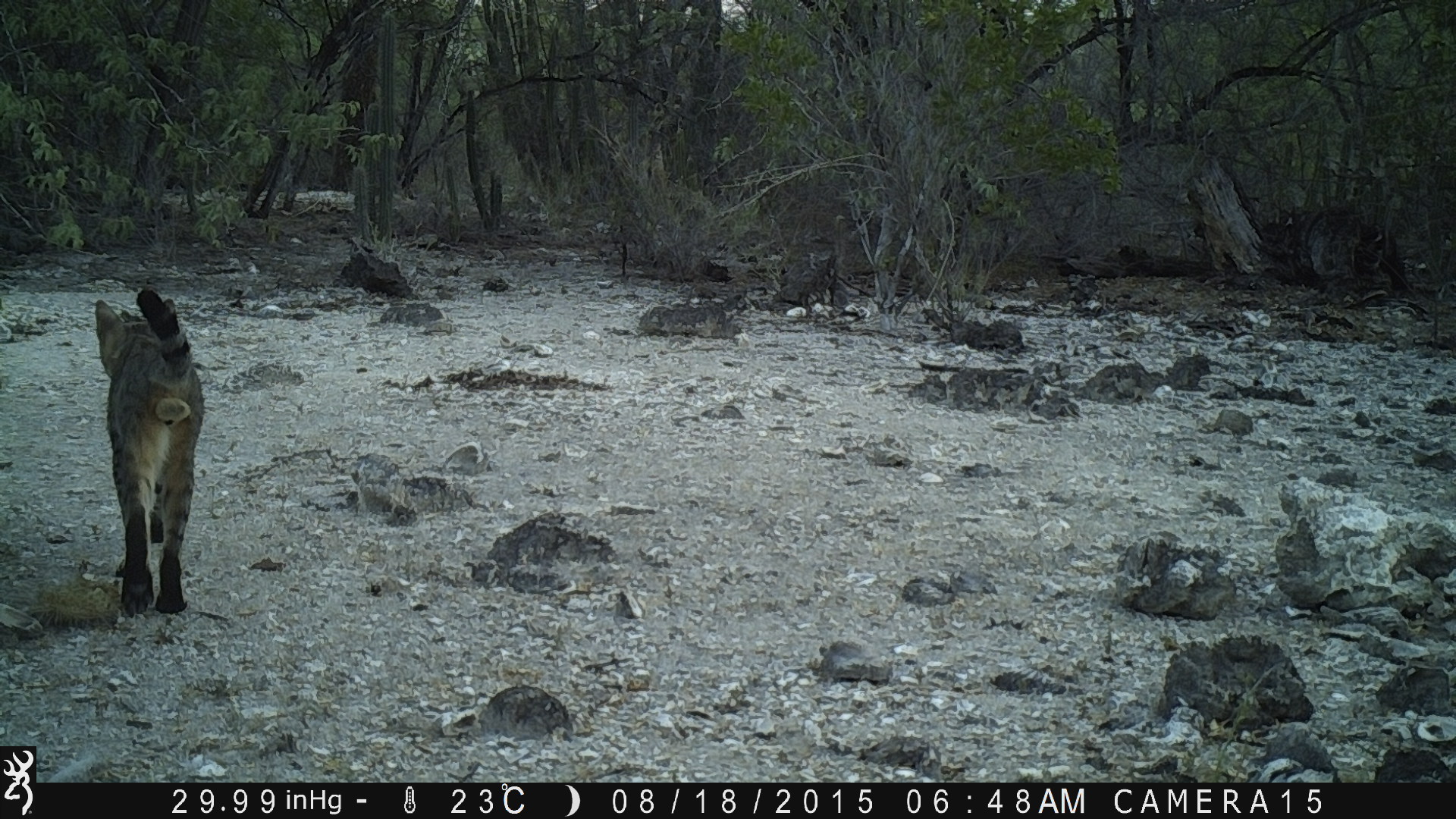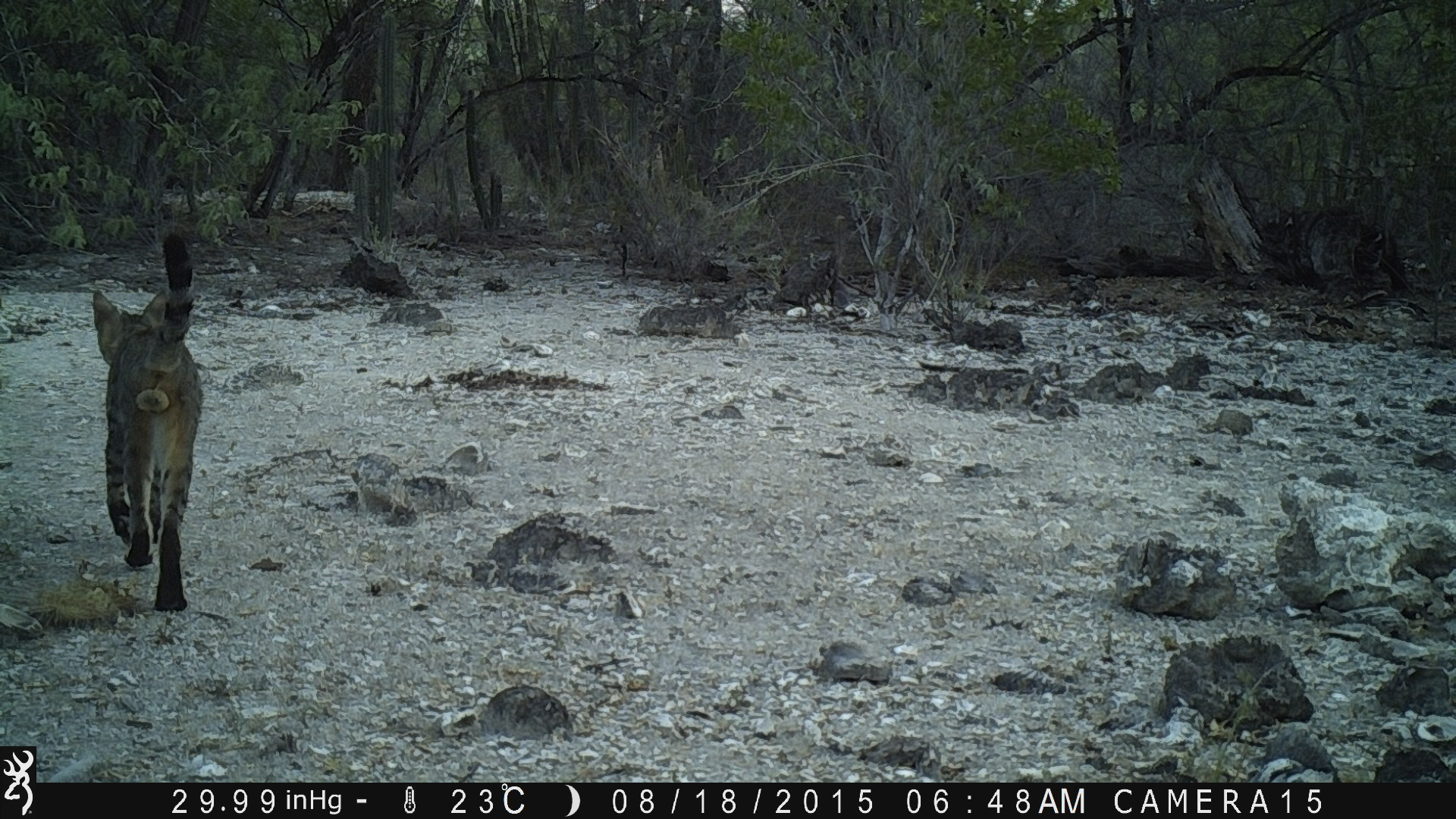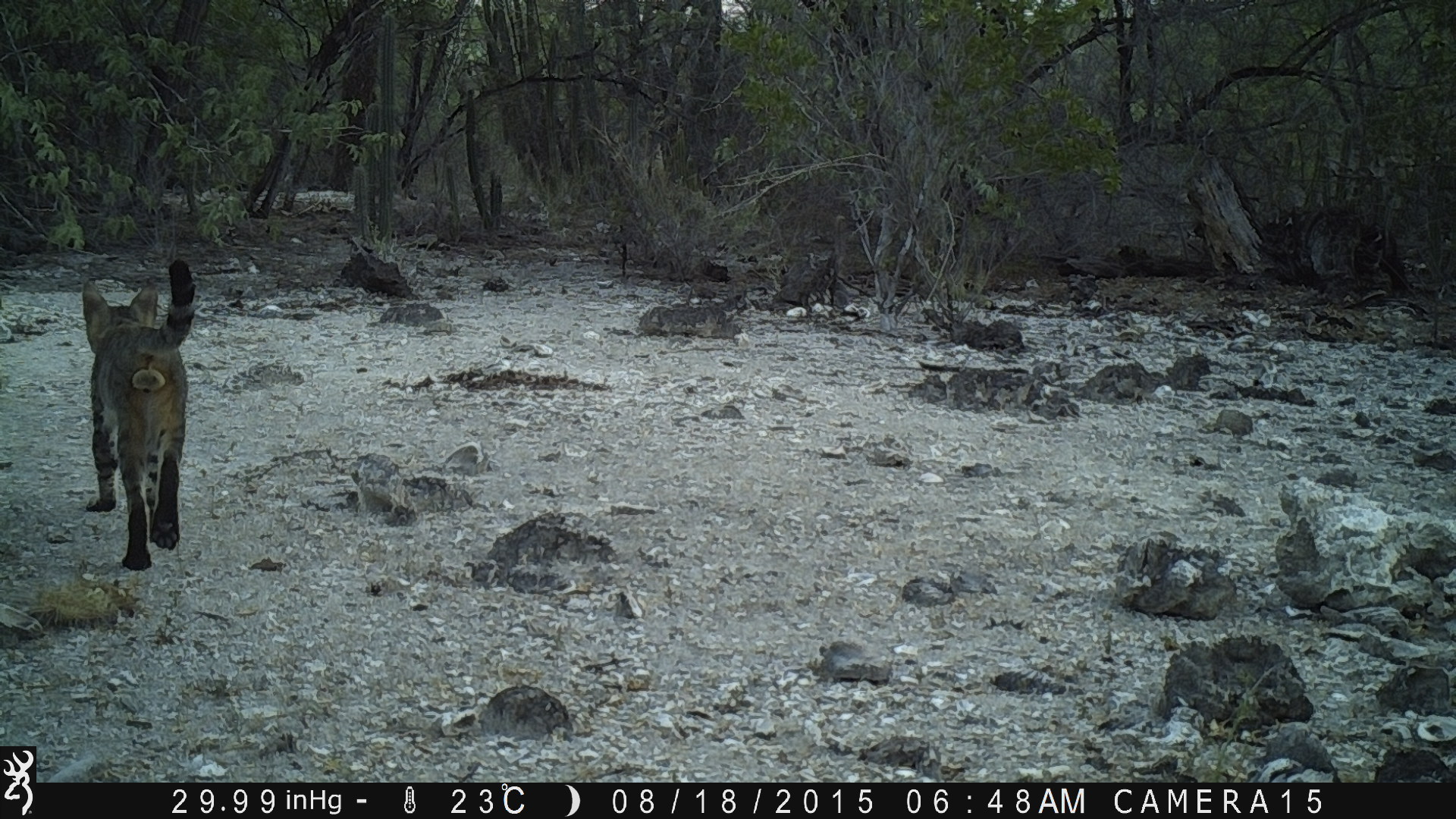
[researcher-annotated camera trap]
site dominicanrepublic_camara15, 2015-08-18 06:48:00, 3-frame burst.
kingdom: Animalia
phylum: Chordata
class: Mammalia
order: Carnivora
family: Felidae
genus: Felis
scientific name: Felis catus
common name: cat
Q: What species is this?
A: Cat (Felis catus).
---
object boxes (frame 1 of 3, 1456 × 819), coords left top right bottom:
cat: 93 292 203 620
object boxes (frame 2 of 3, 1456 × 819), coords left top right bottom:
cat: 89 244 201 611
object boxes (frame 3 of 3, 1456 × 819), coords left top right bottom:
cat: 82 266 197 573